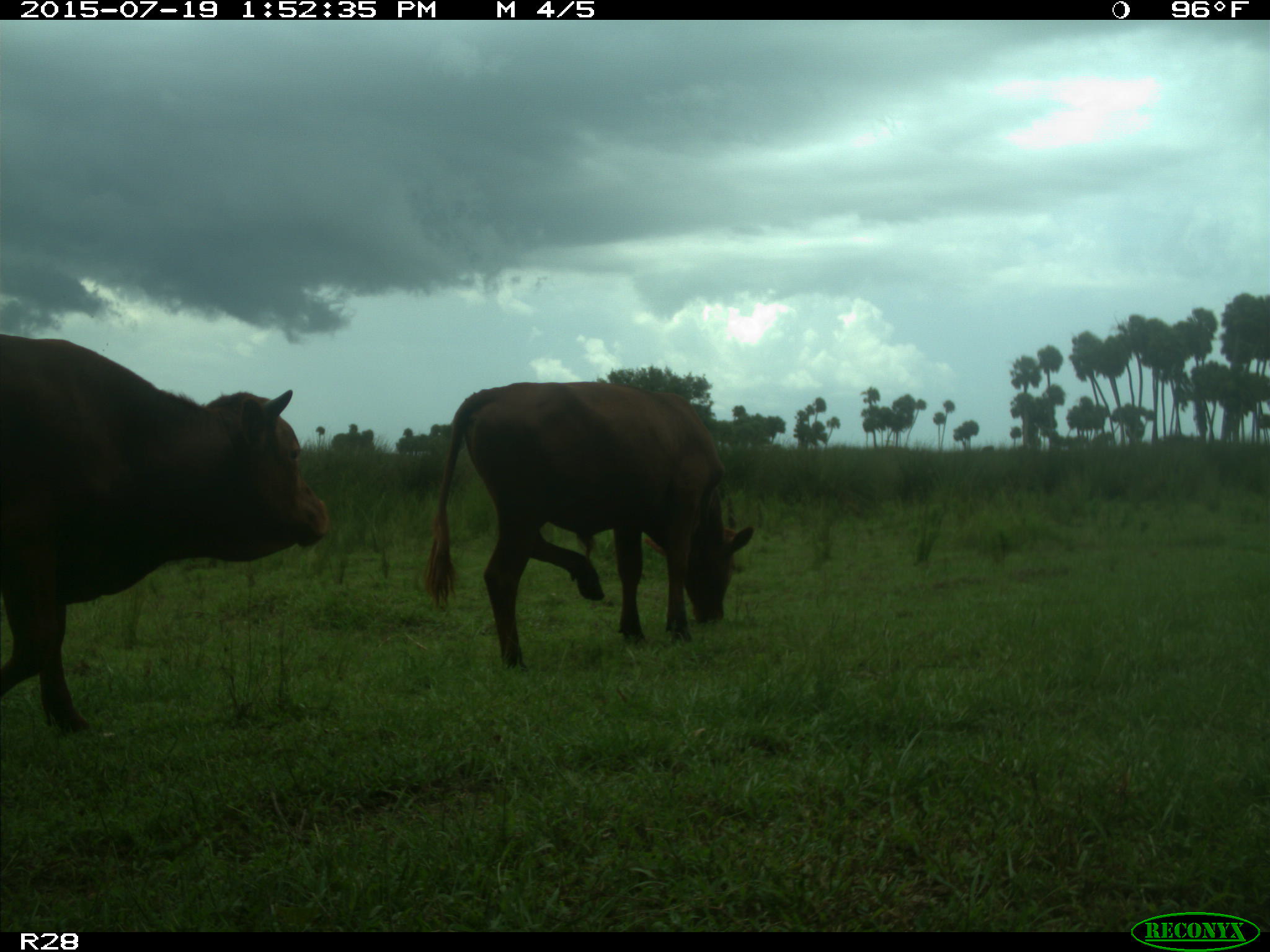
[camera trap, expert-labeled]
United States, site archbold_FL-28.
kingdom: Animalia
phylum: Chordata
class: Mammalia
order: Artiodactyla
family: Bovidae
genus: Bos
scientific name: Bos taurus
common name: domestic cow